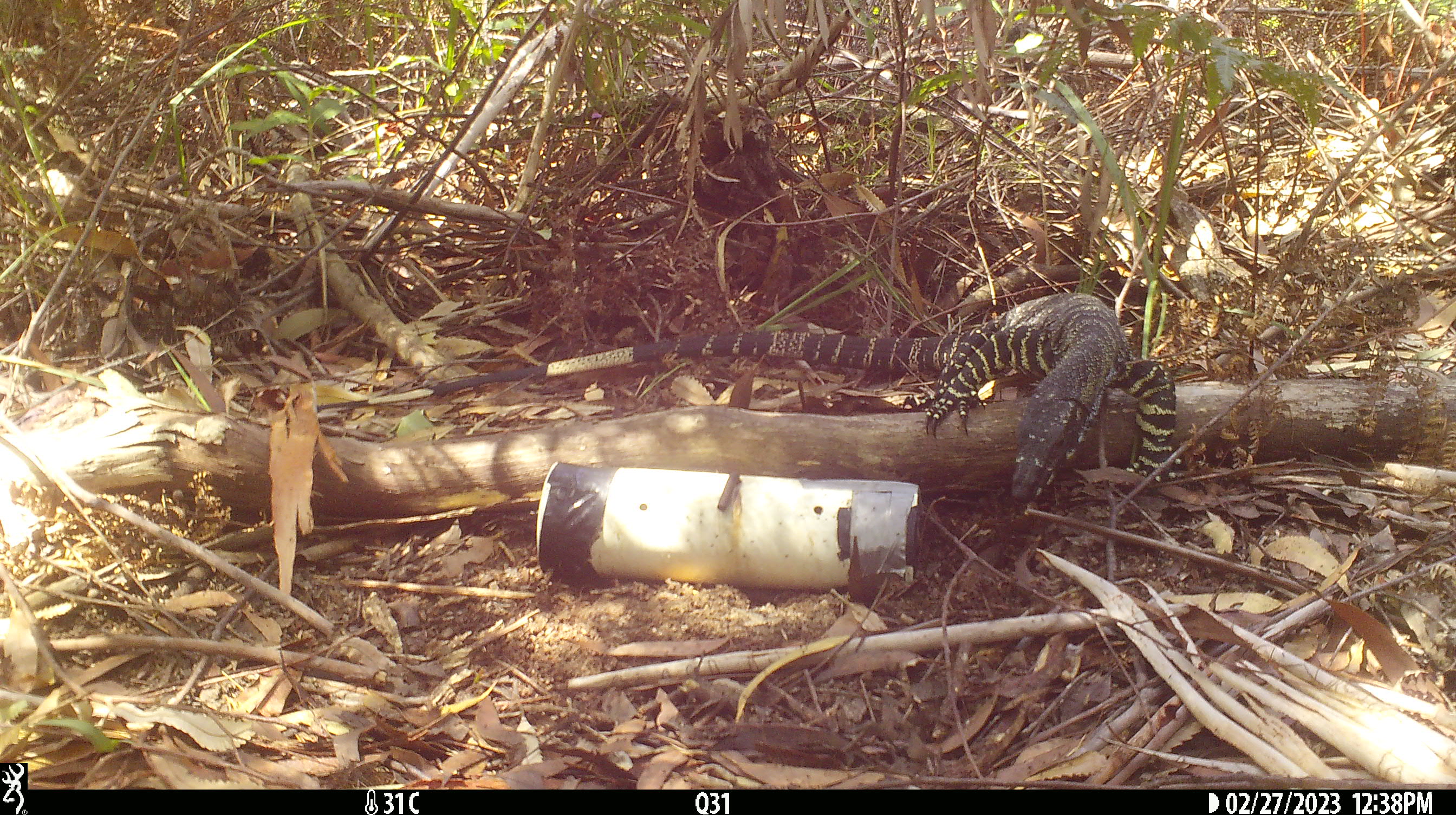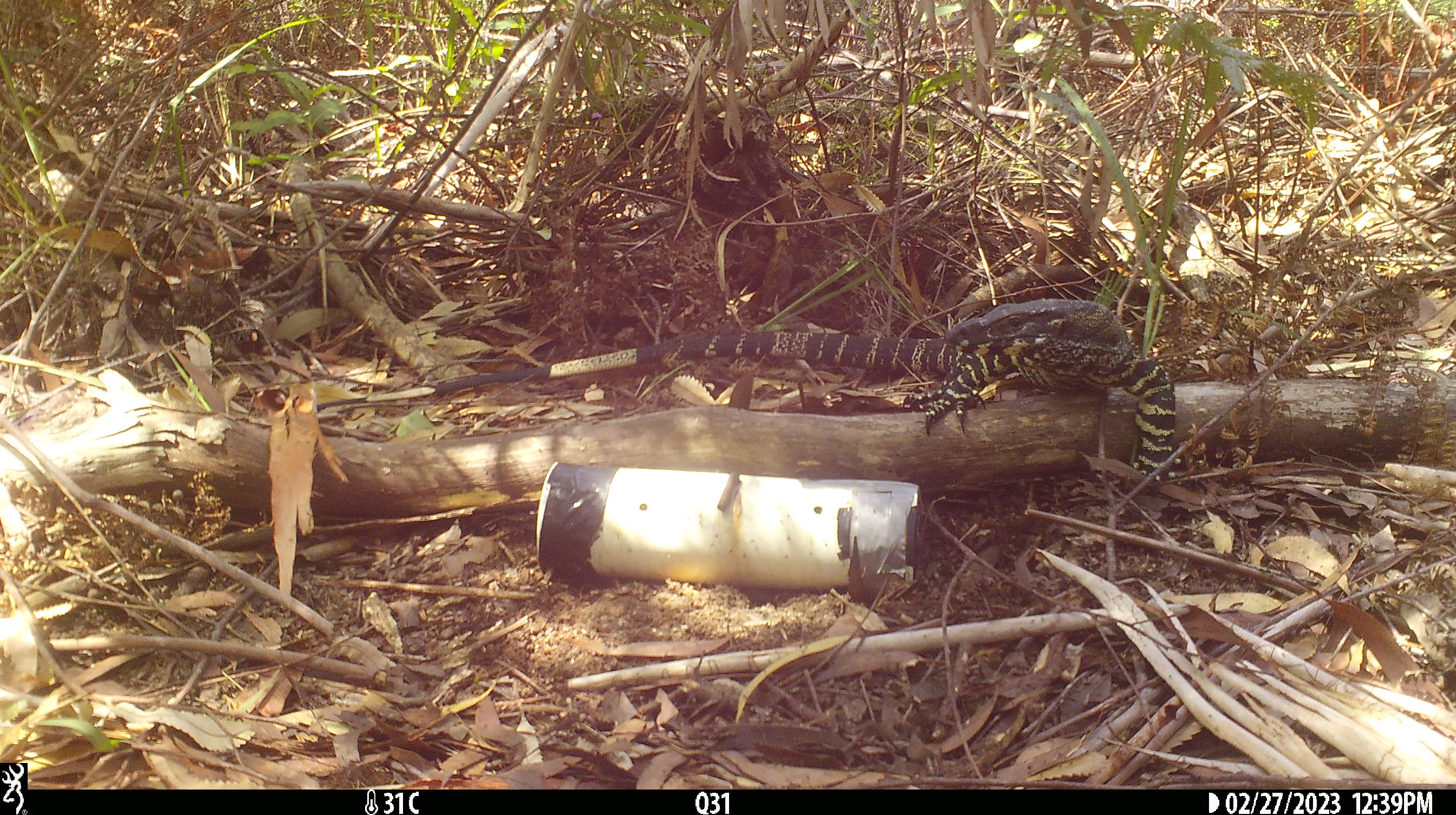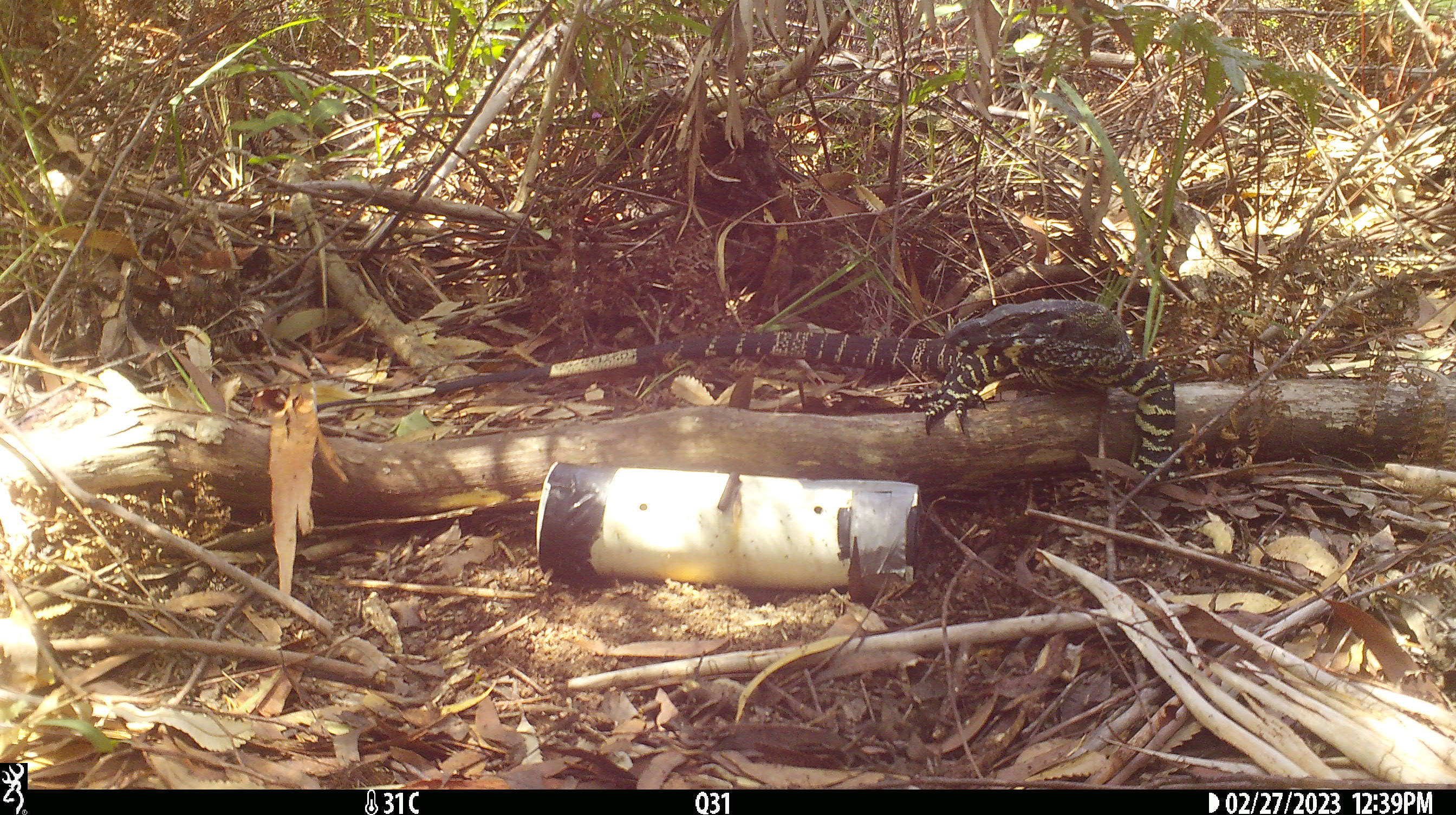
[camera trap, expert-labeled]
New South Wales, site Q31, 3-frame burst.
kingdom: Animalia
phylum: Chordata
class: Reptilia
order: Squamata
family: Varanidae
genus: Varanus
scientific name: Varanus varius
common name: lace monitor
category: goanna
Goanna (lace monitor) (Varanus varius).